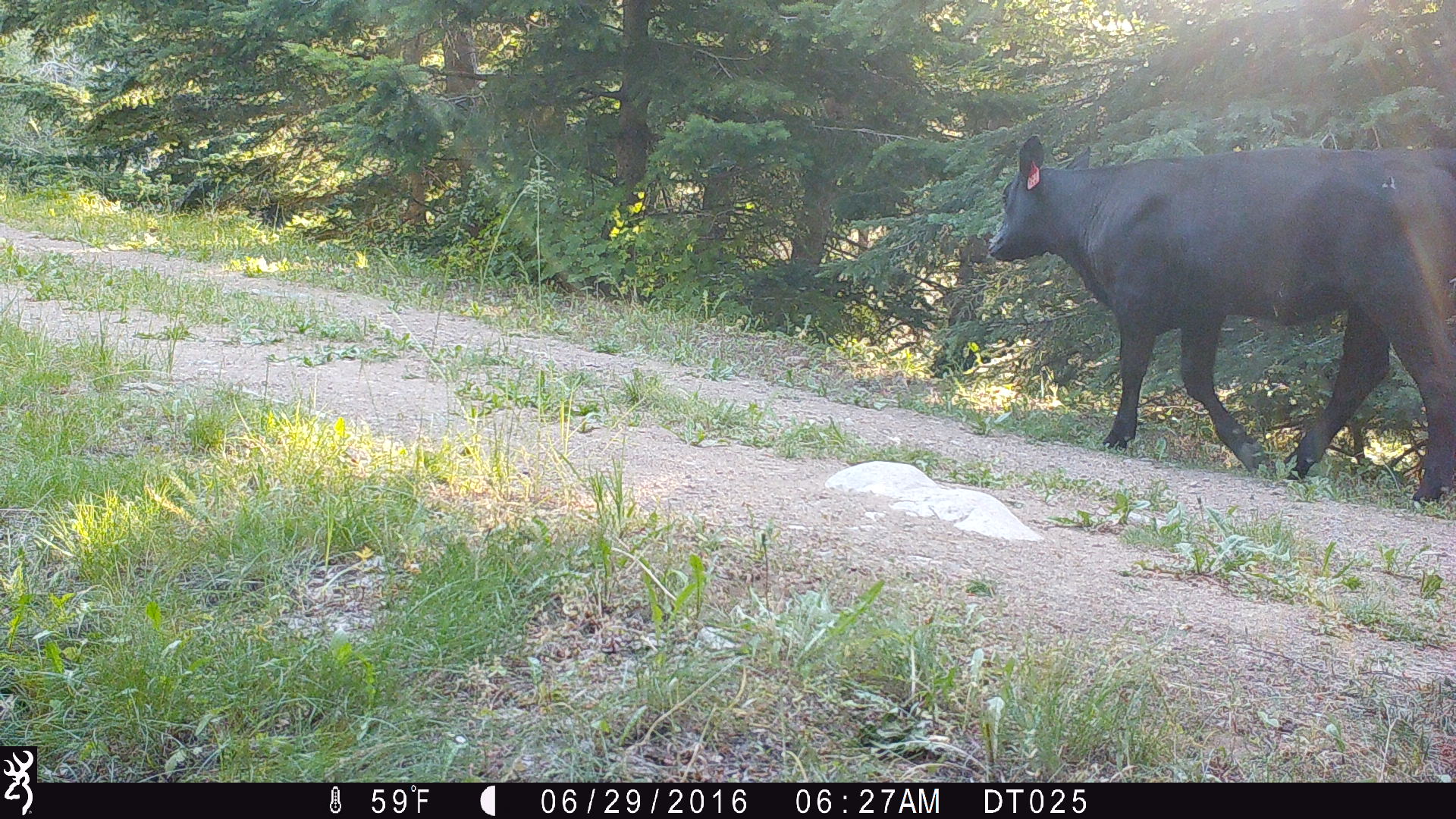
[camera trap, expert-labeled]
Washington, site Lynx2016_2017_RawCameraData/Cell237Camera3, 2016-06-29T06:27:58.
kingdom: Animalia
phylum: Chordata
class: Mammalia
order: Artiodactyla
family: Bovidae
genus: Bos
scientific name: Bos taurus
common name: domestic cattle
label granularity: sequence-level